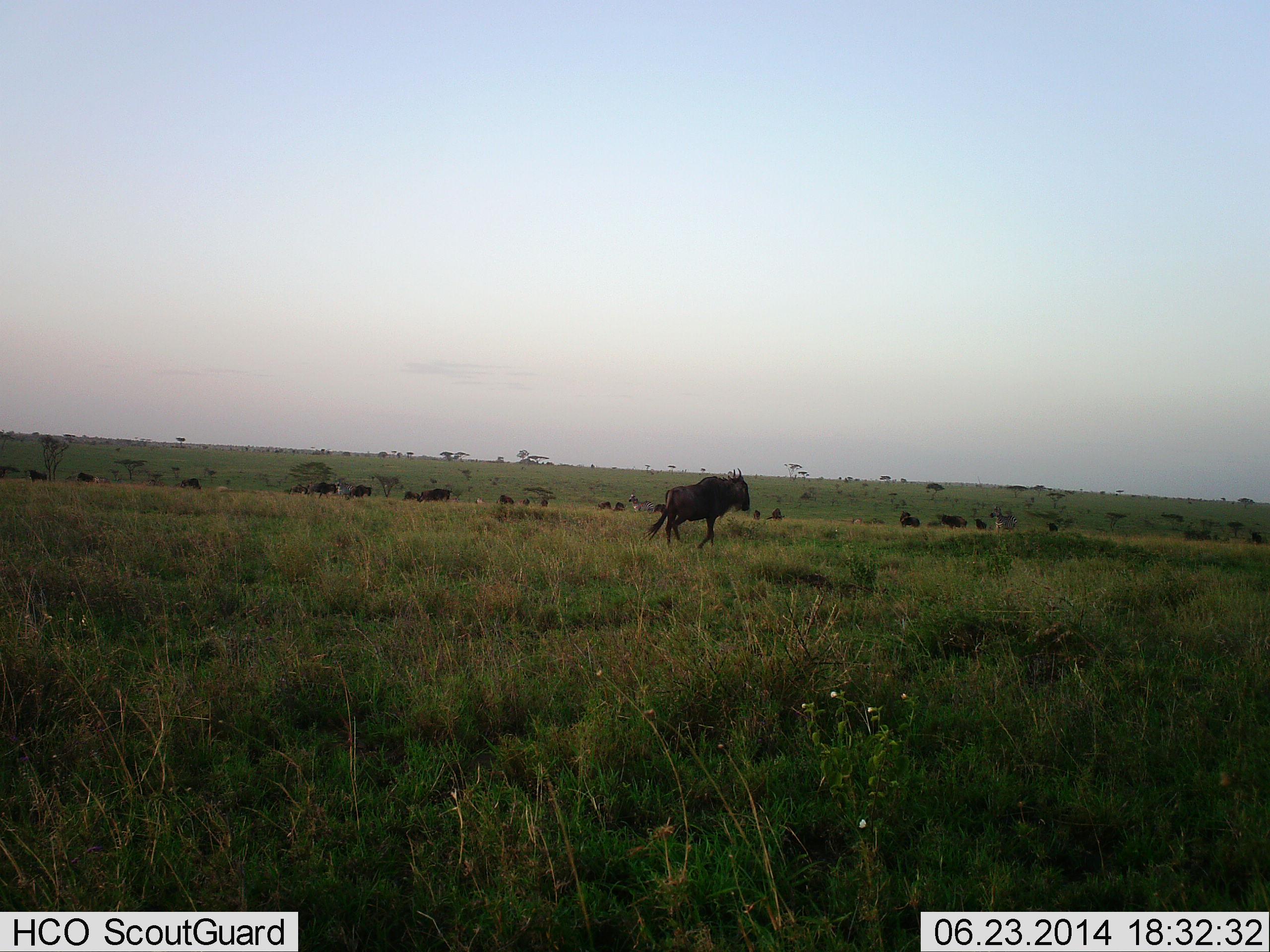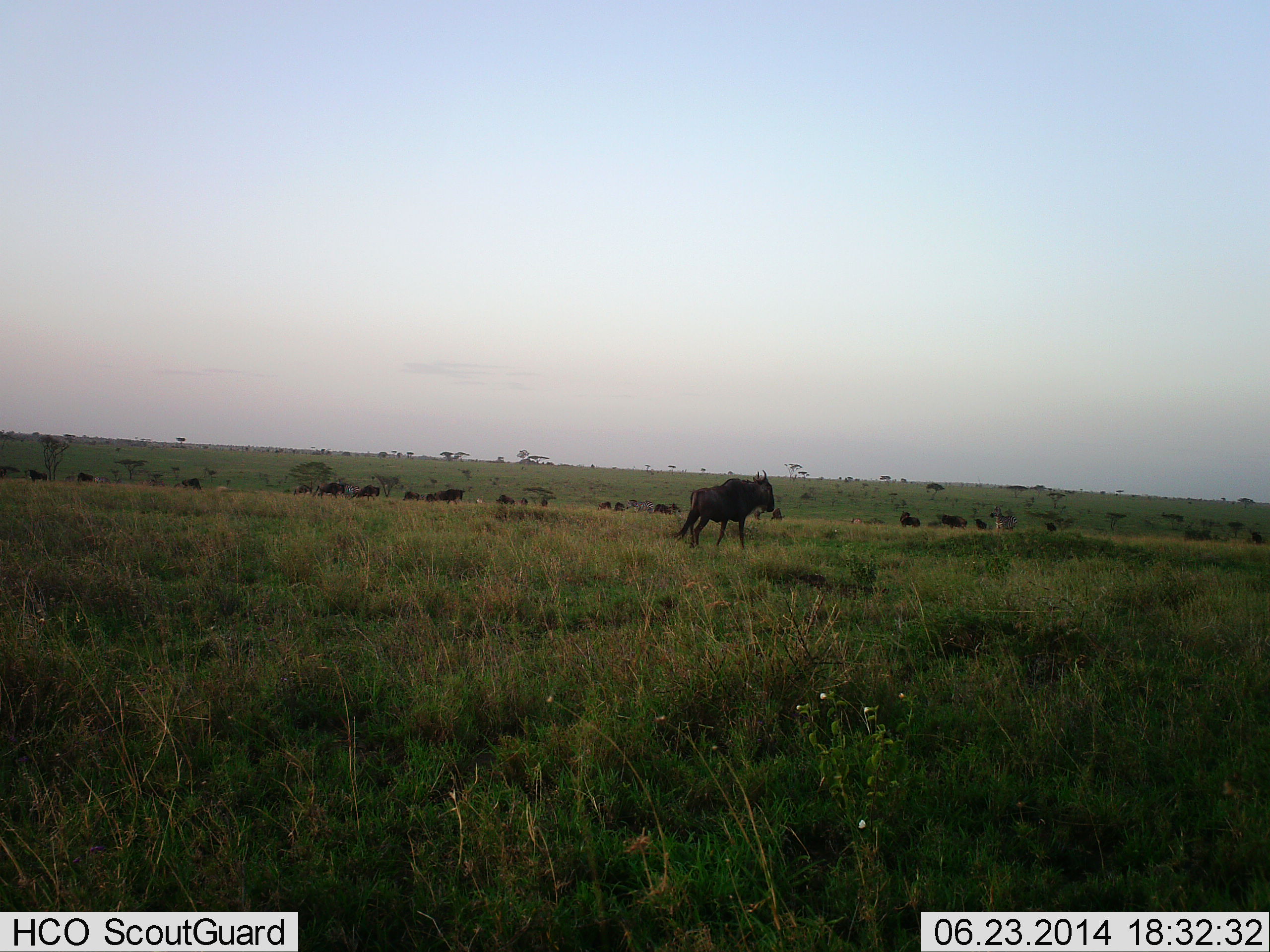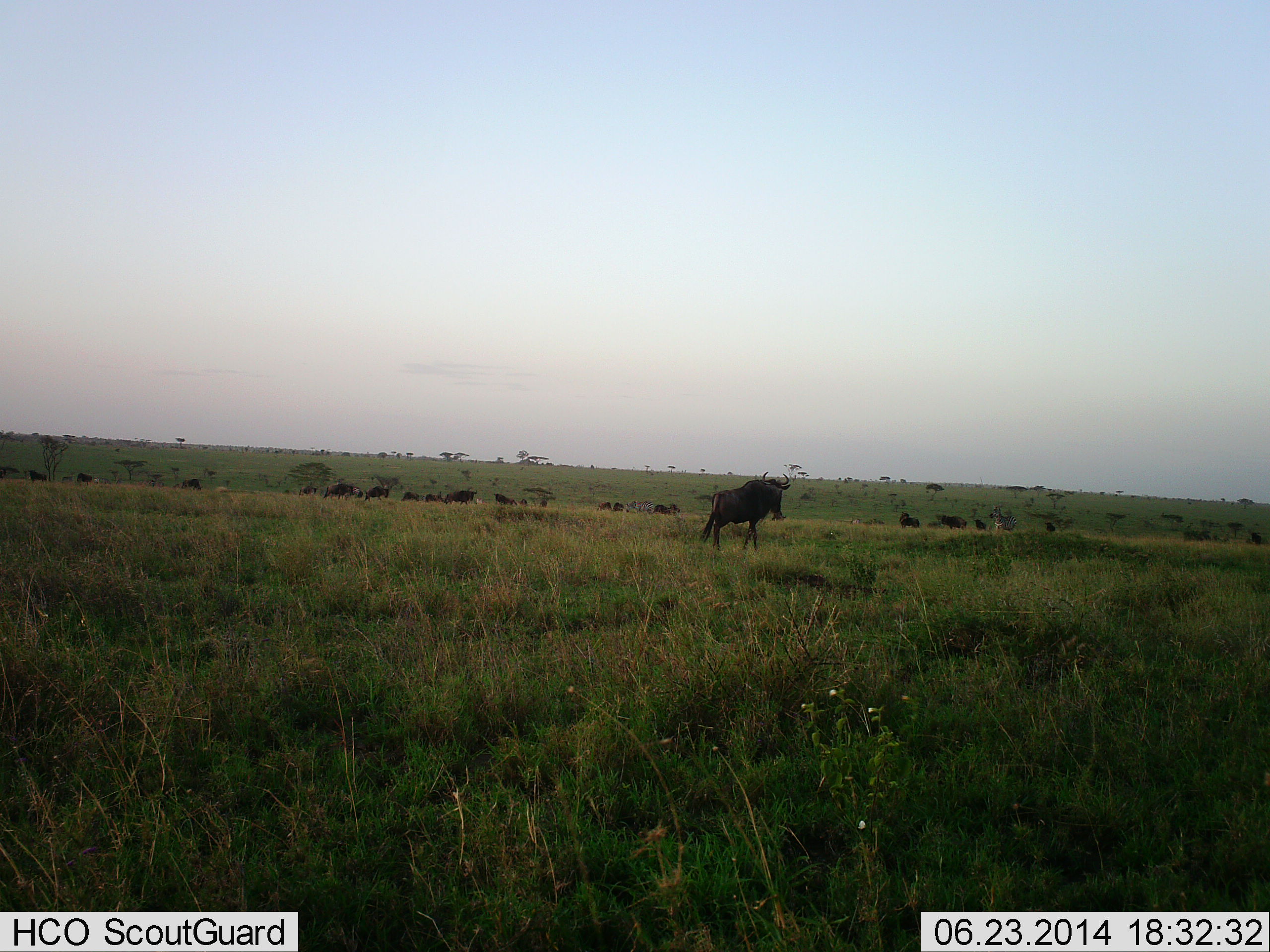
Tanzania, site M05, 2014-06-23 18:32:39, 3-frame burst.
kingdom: Animalia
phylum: Chordata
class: Mammalia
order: Artiodactyla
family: Bovidae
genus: Connochaetes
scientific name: Connochaetes taurinus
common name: blue wildebeest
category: wildebeest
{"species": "wildebeest (blue wildebeest) (Connochaetes taurinus)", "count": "11-50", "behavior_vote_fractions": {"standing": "36%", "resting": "0%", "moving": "91%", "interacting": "0%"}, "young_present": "9%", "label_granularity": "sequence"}